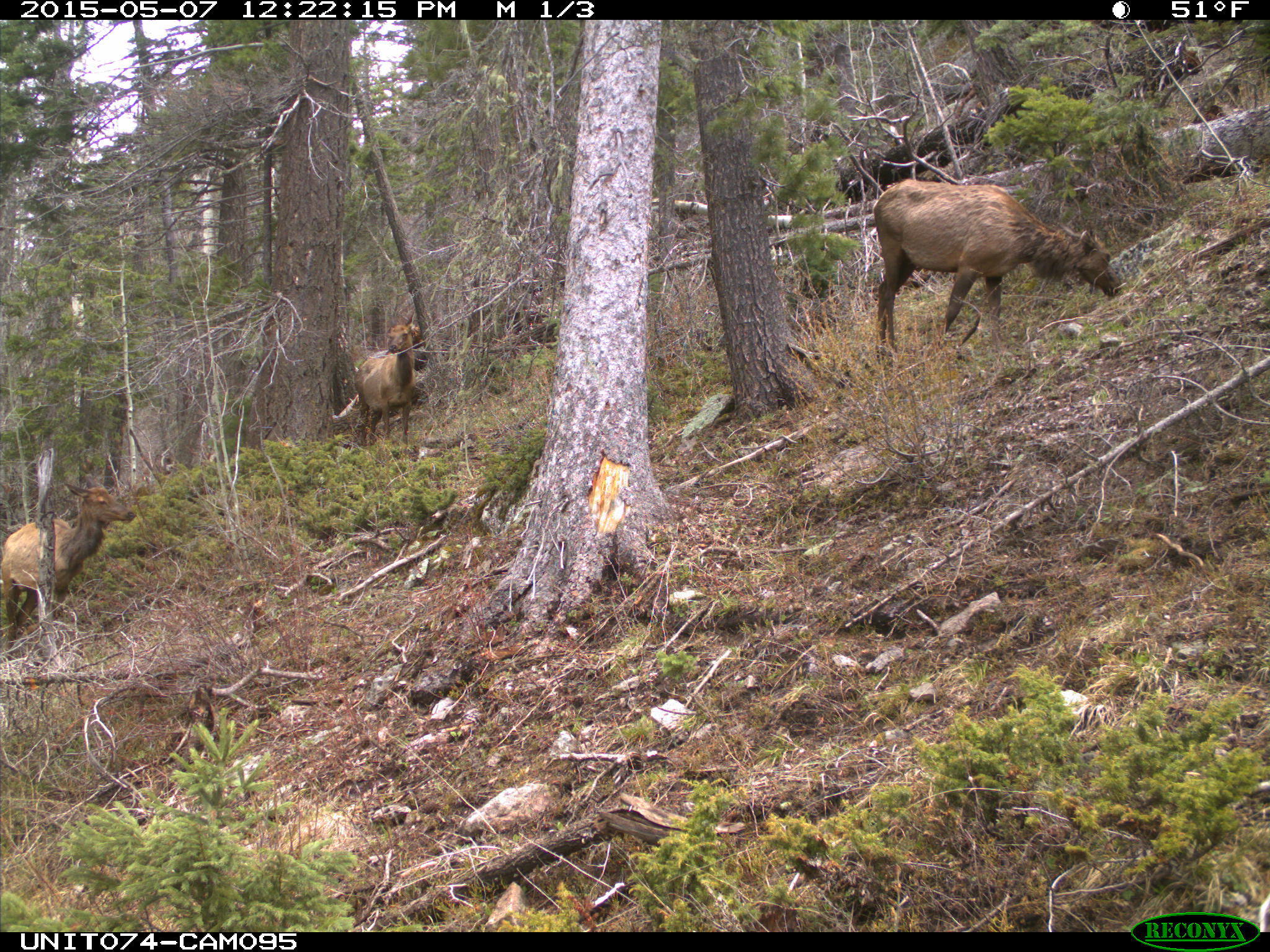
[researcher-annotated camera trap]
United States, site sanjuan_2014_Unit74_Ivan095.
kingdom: Animalia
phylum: Chordata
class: Mammalia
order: Artiodactyla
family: Cervidae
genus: Cervus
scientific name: Cervus elaphus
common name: red deer